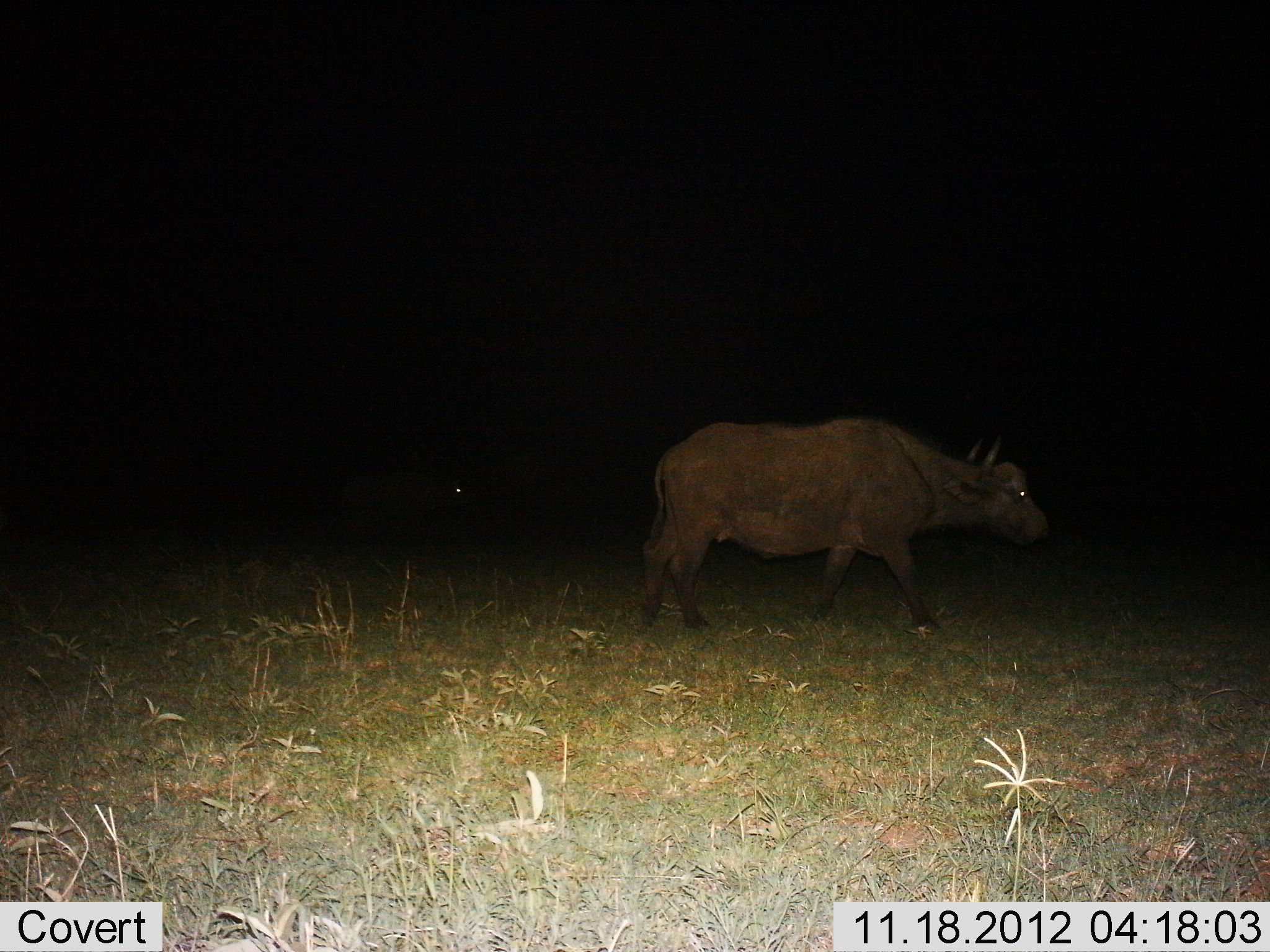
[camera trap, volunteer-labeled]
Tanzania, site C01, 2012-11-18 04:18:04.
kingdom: Animalia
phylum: Chordata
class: Mammalia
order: Artiodactyla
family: Bovidae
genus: Syncerus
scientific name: Syncerus caffer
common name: cape buffalo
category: buffalo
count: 1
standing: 10%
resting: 0%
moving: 90%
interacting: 0%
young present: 0%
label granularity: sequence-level